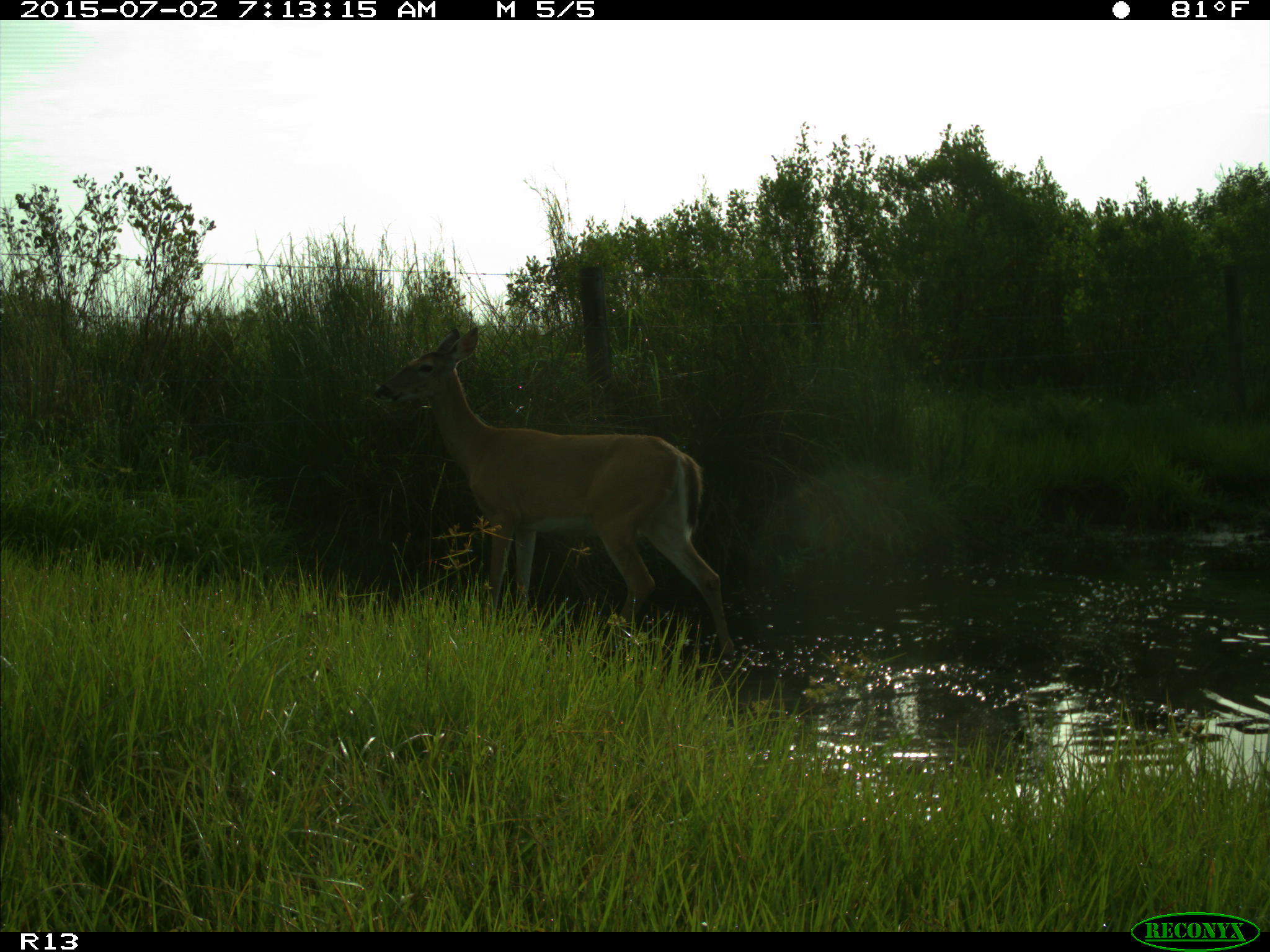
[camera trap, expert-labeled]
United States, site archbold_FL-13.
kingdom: Animalia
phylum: Chordata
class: Mammalia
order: Artiodactyla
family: Cervidae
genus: Odocoileus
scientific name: Odocoileus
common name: deer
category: unidentified deer